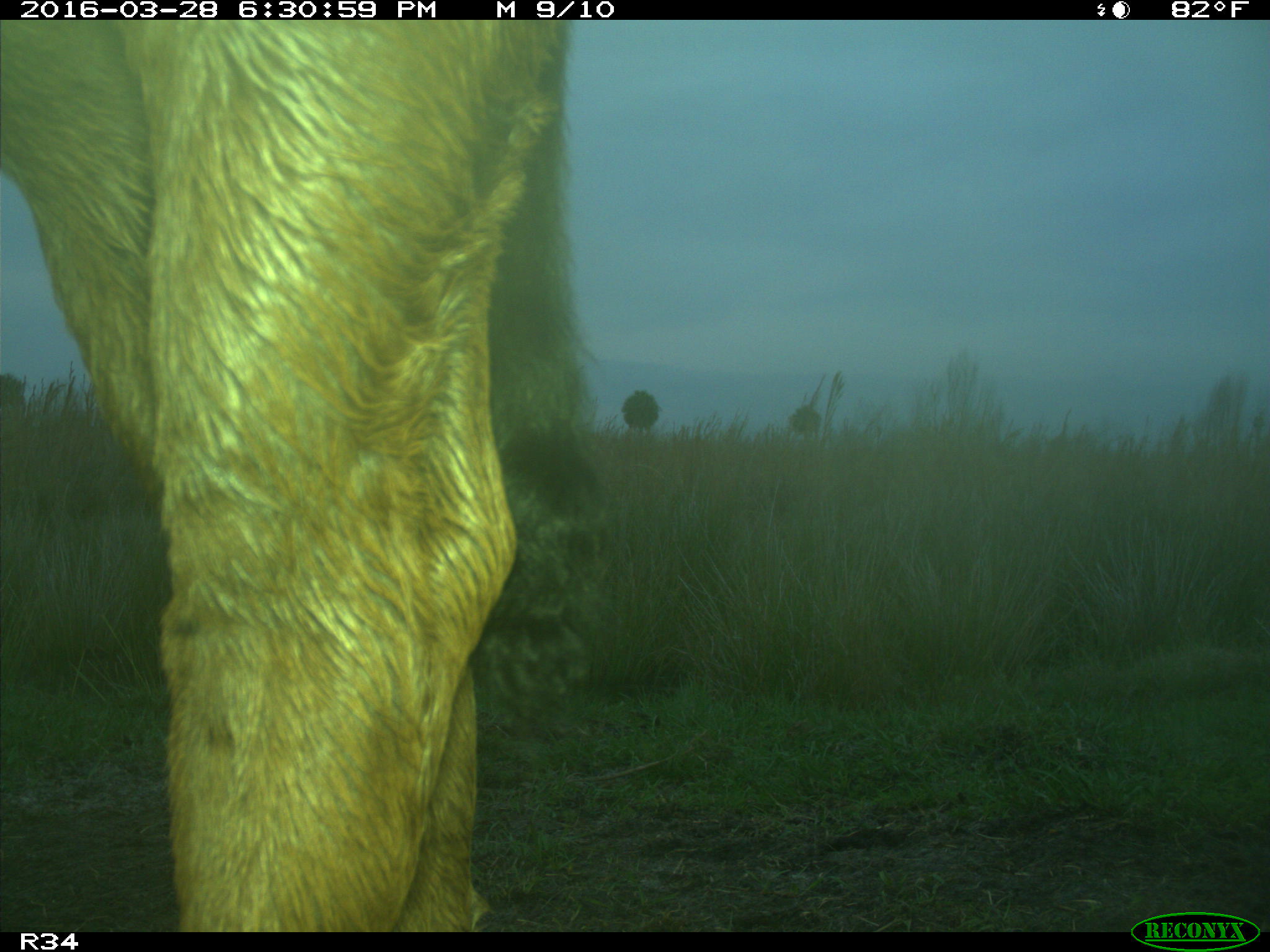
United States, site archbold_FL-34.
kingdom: Animalia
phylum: Chordata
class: Mammalia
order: Artiodactyla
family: Bovidae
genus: Bos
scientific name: Bos taurus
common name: domestic cow